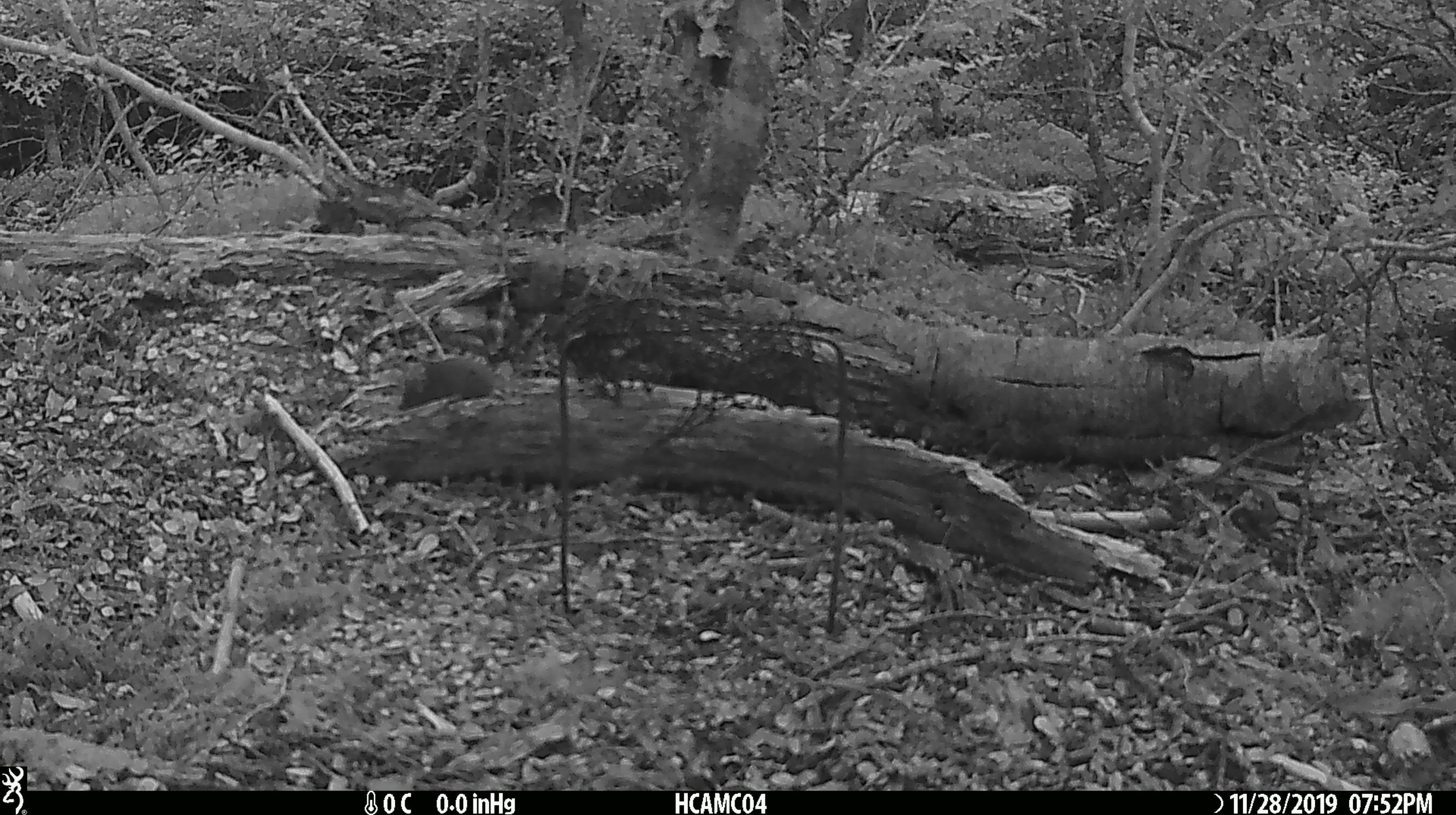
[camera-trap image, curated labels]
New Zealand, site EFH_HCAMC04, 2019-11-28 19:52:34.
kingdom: Animalia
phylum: Chordata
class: Mammalia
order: Rodentia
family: Muridae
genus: Mus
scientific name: Mus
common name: mouse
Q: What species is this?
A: Mouse (Mus).